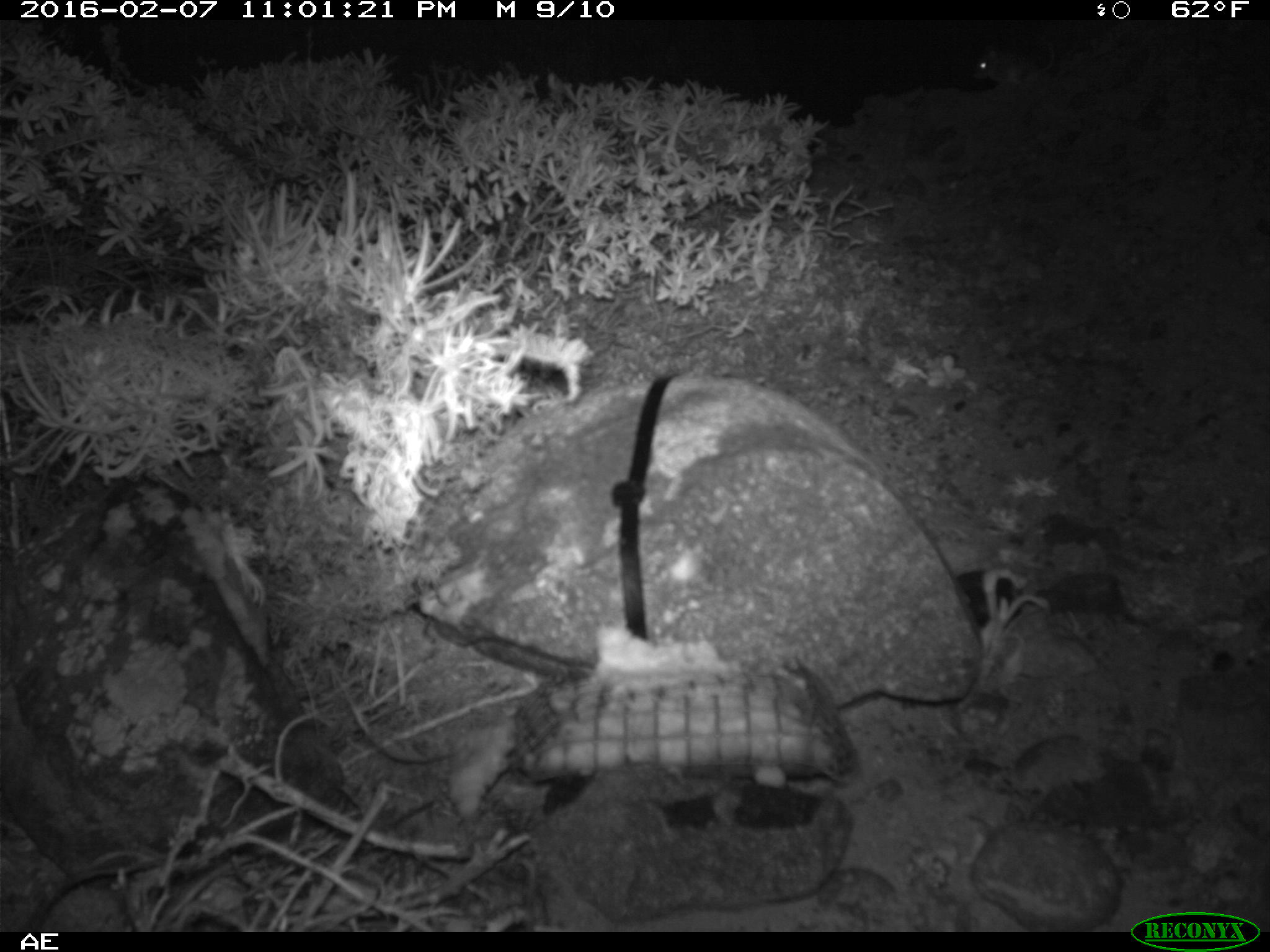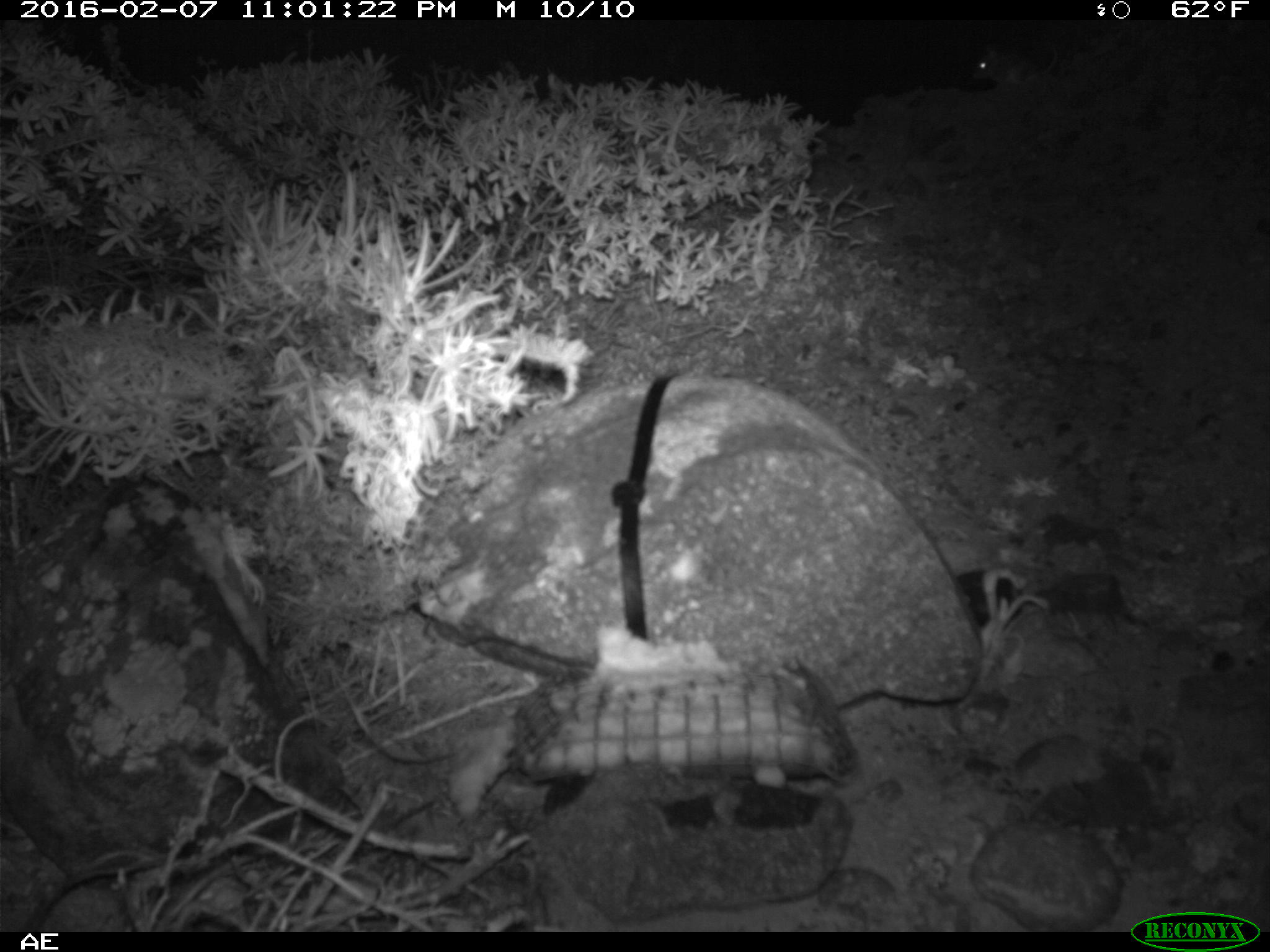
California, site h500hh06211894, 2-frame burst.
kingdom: Animalia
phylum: Chordata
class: Mammalia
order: Rodentia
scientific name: Rodentia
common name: rodent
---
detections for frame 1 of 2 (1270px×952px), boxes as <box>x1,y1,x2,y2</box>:
rodent: <box>977,38,1058,83</box>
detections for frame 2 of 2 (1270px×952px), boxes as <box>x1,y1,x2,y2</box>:
rodent: <box>971,43,1058,86</box>